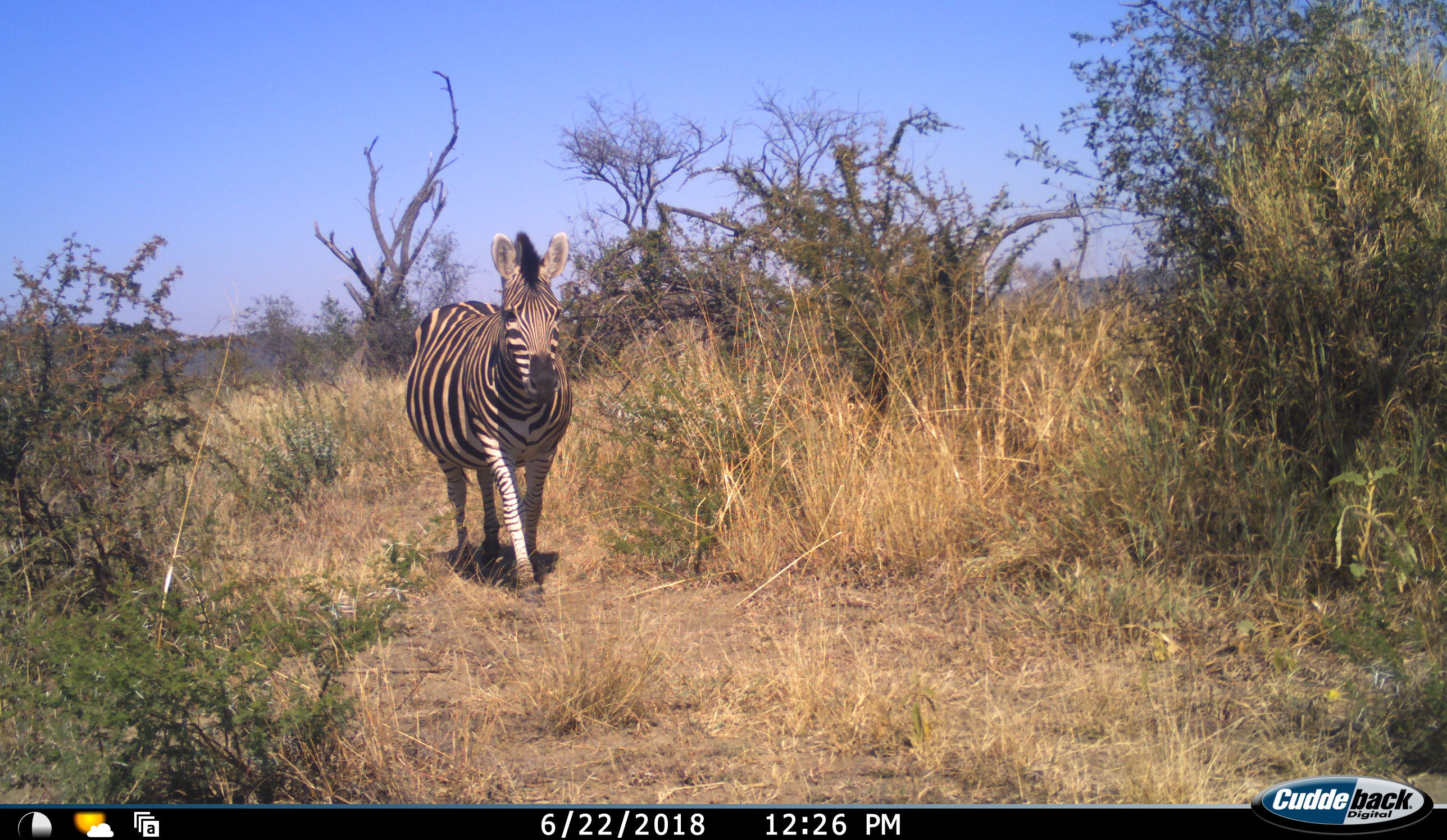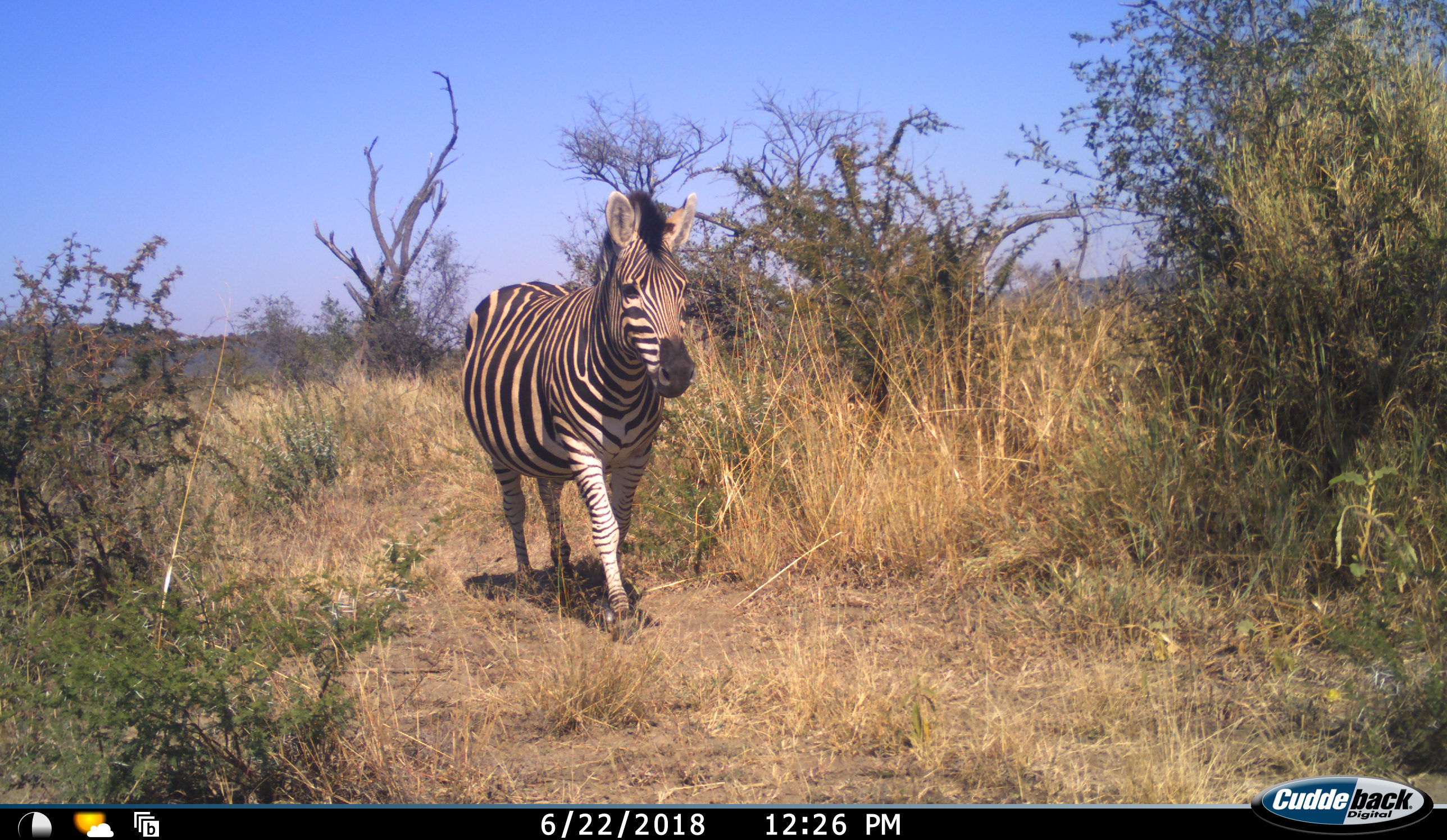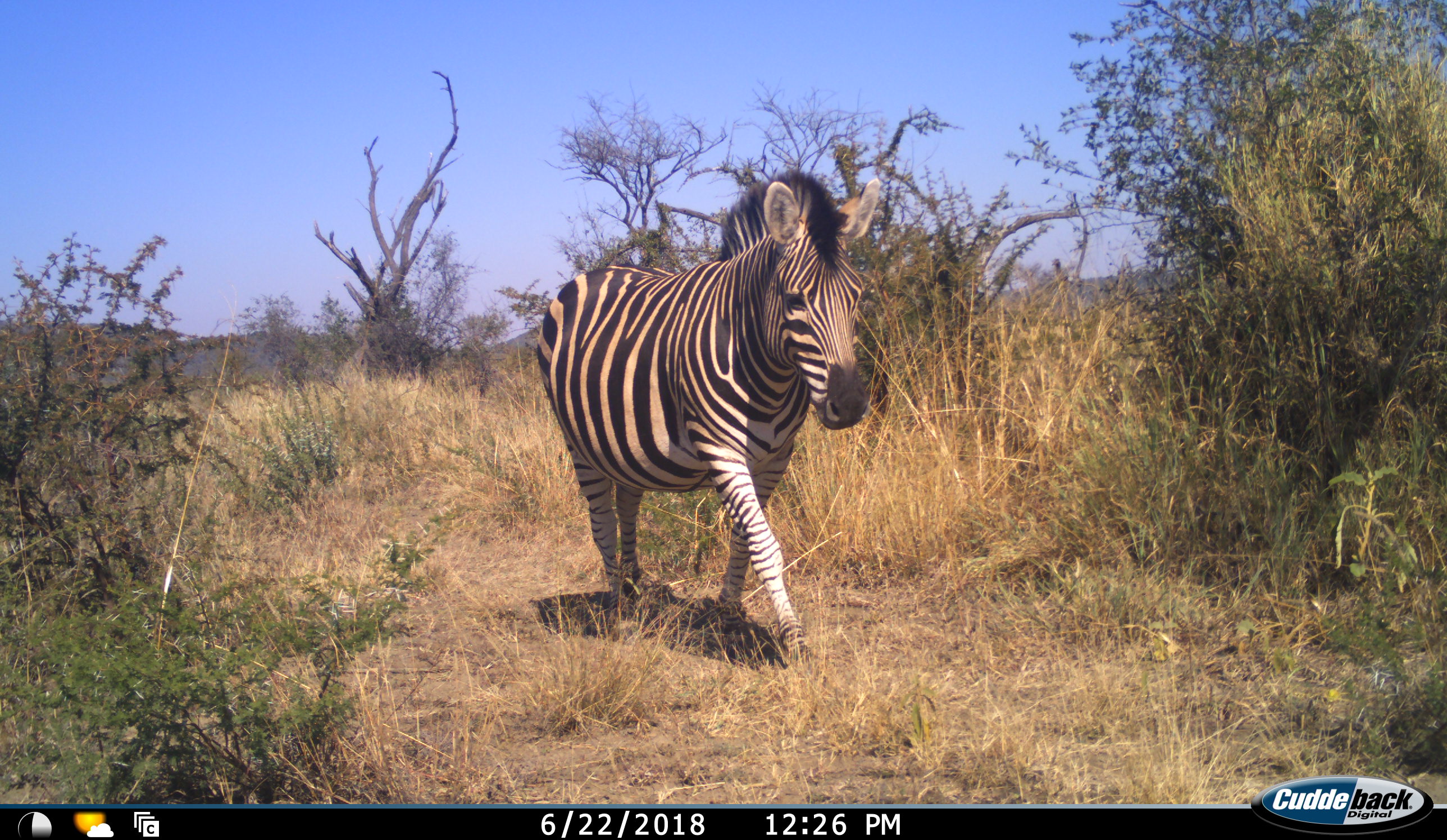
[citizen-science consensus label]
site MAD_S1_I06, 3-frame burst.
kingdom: Animalia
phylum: Chordata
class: Mammalia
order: Perissodactyla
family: Equidae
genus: Equus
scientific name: Equus quagga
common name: plains zebra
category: zebraplains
Zebraplains (plains zebra) (Equus quagga), count 1. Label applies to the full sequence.